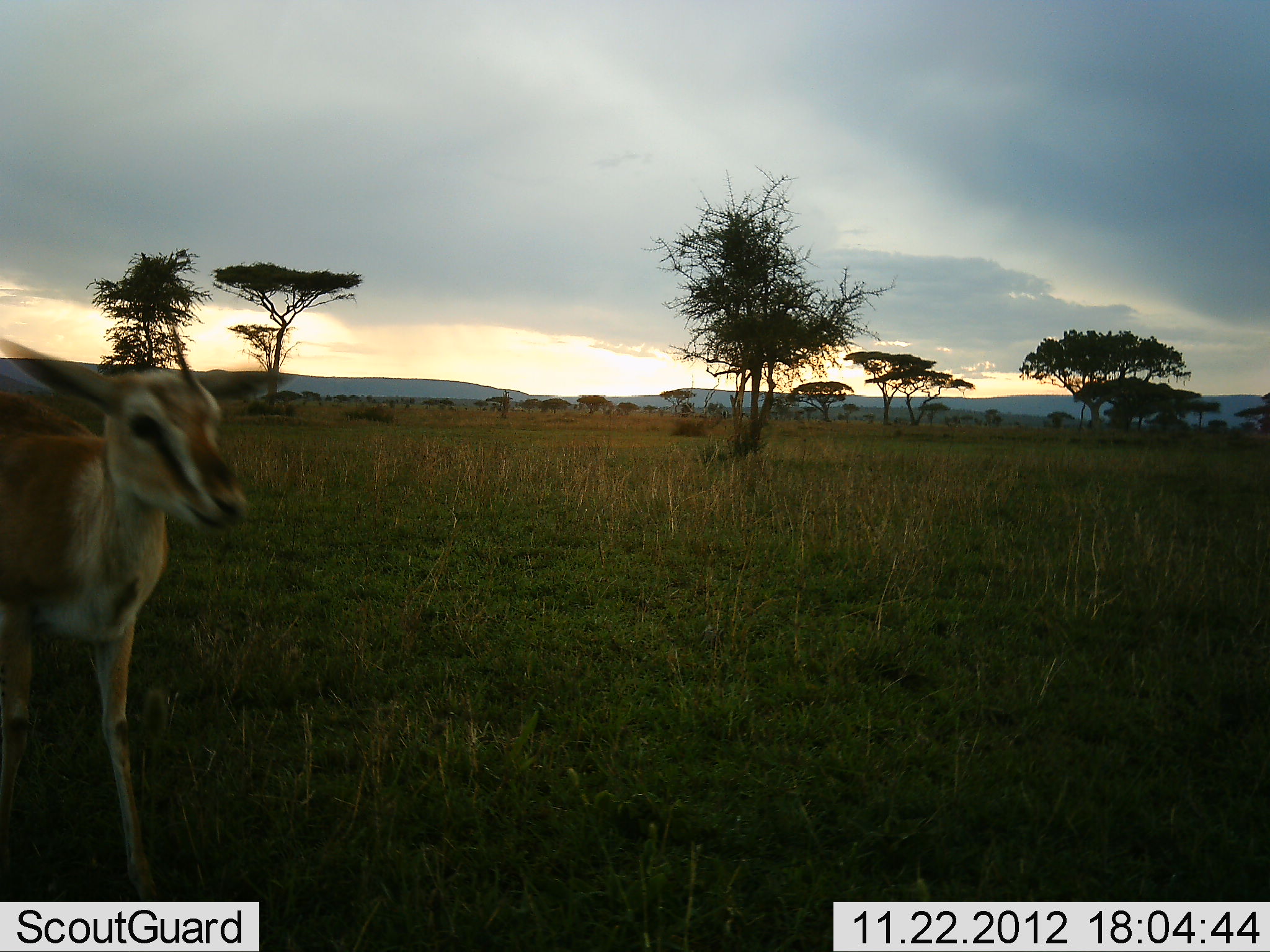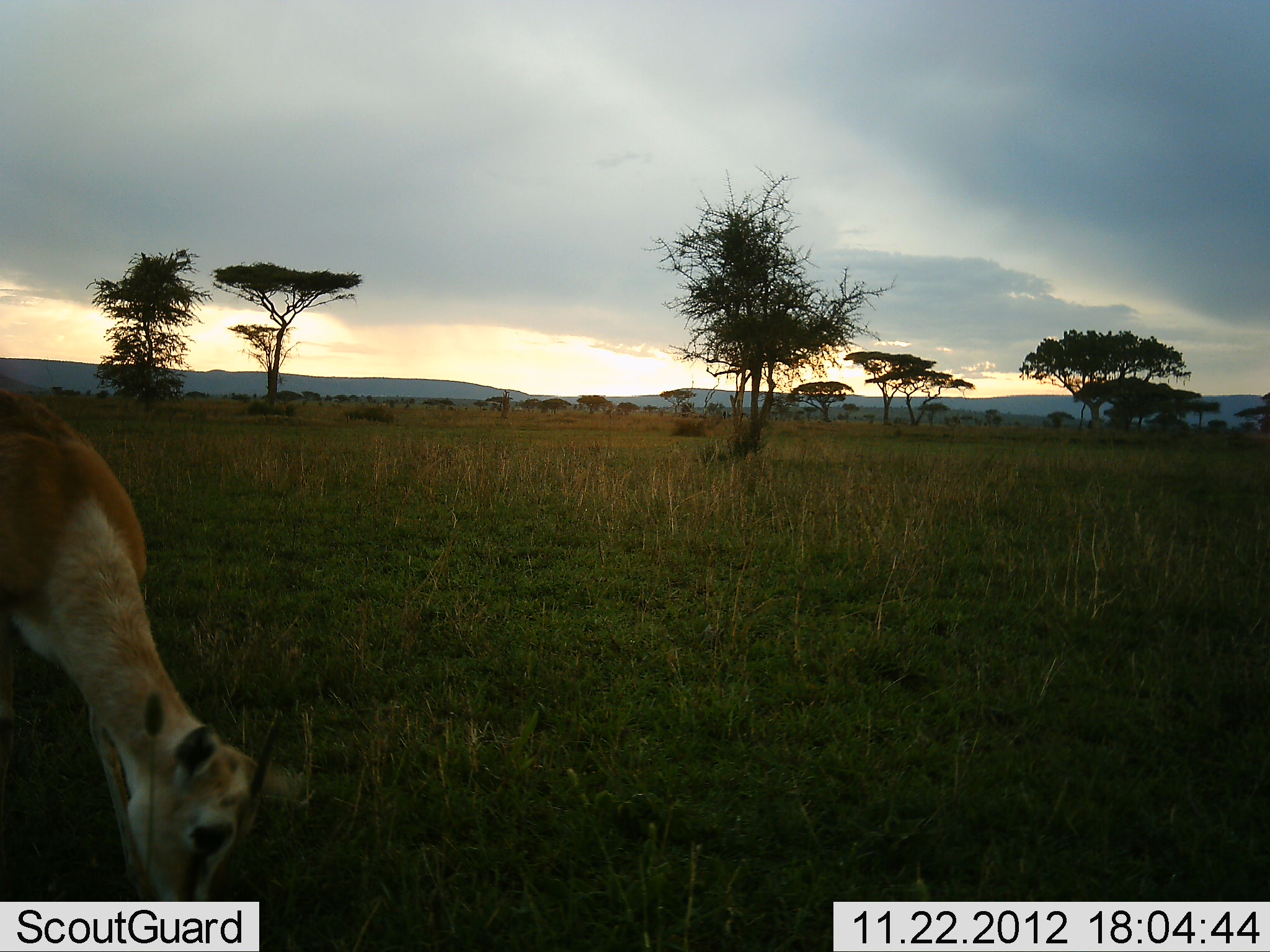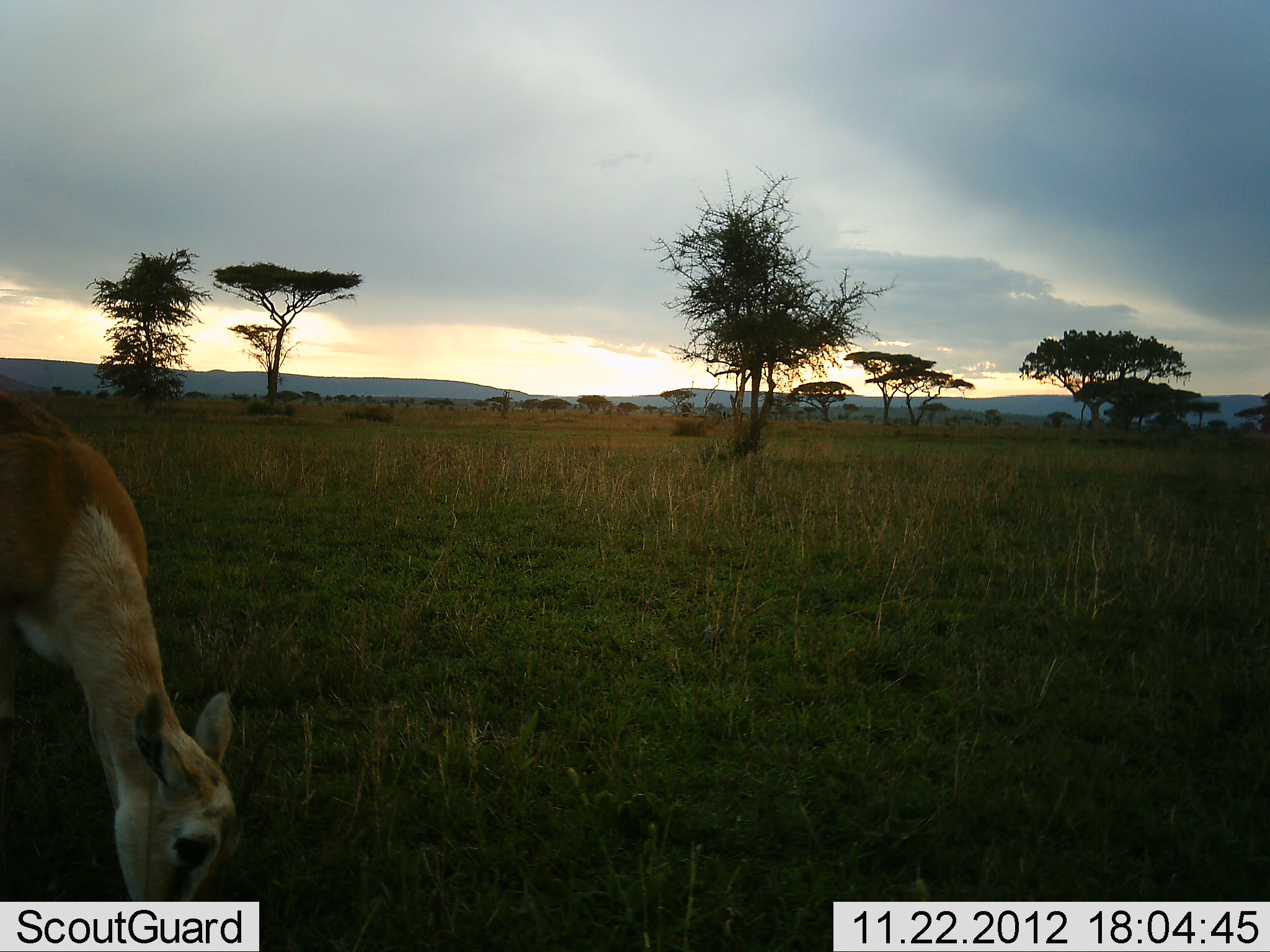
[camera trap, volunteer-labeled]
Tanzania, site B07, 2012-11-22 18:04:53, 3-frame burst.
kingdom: Animalia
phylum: Chordata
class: Mammalia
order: Artiodactyla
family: Bovidae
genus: Eudorcas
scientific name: Eudorcas thomsonii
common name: thomson's gazelle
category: gazellethomsons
Gazellethomsons (thomson's gazelle) (Eudorcas thomsonii), count 1. Behavior (volunteer vote fractions): standing 40%, resting 0%, moving 0%, interacting 0%. Young present (vote fraction): 20%. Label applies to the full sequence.